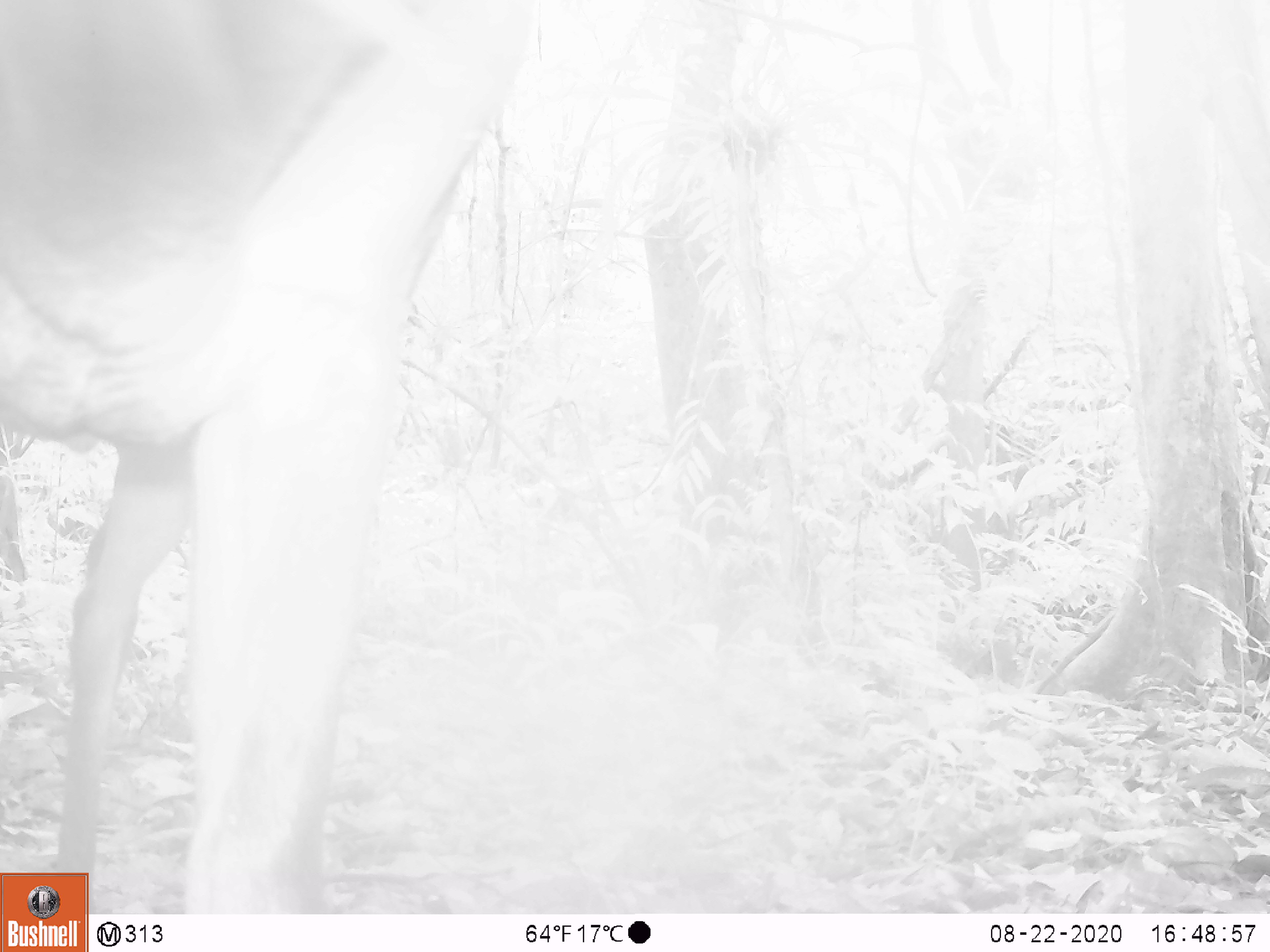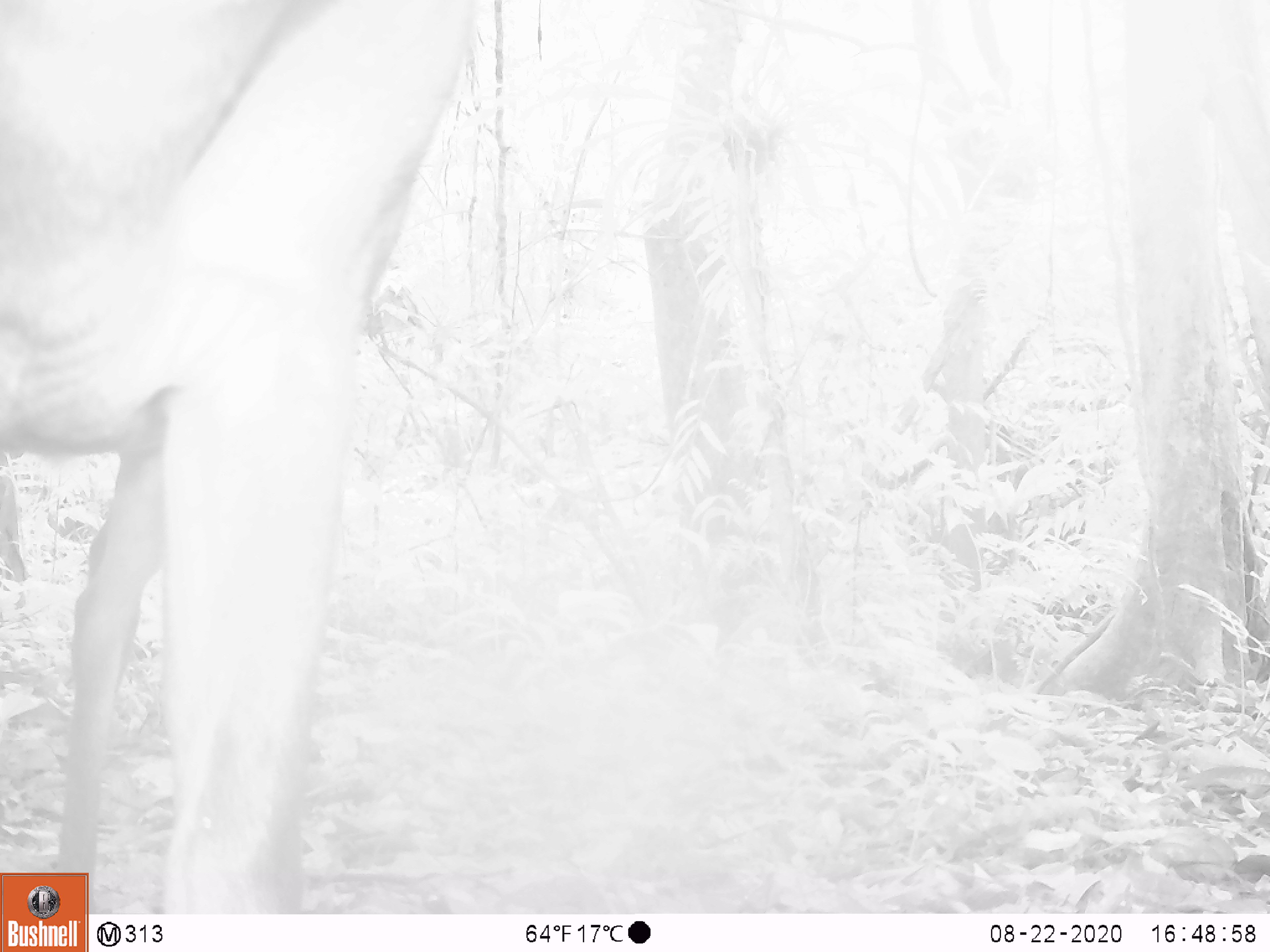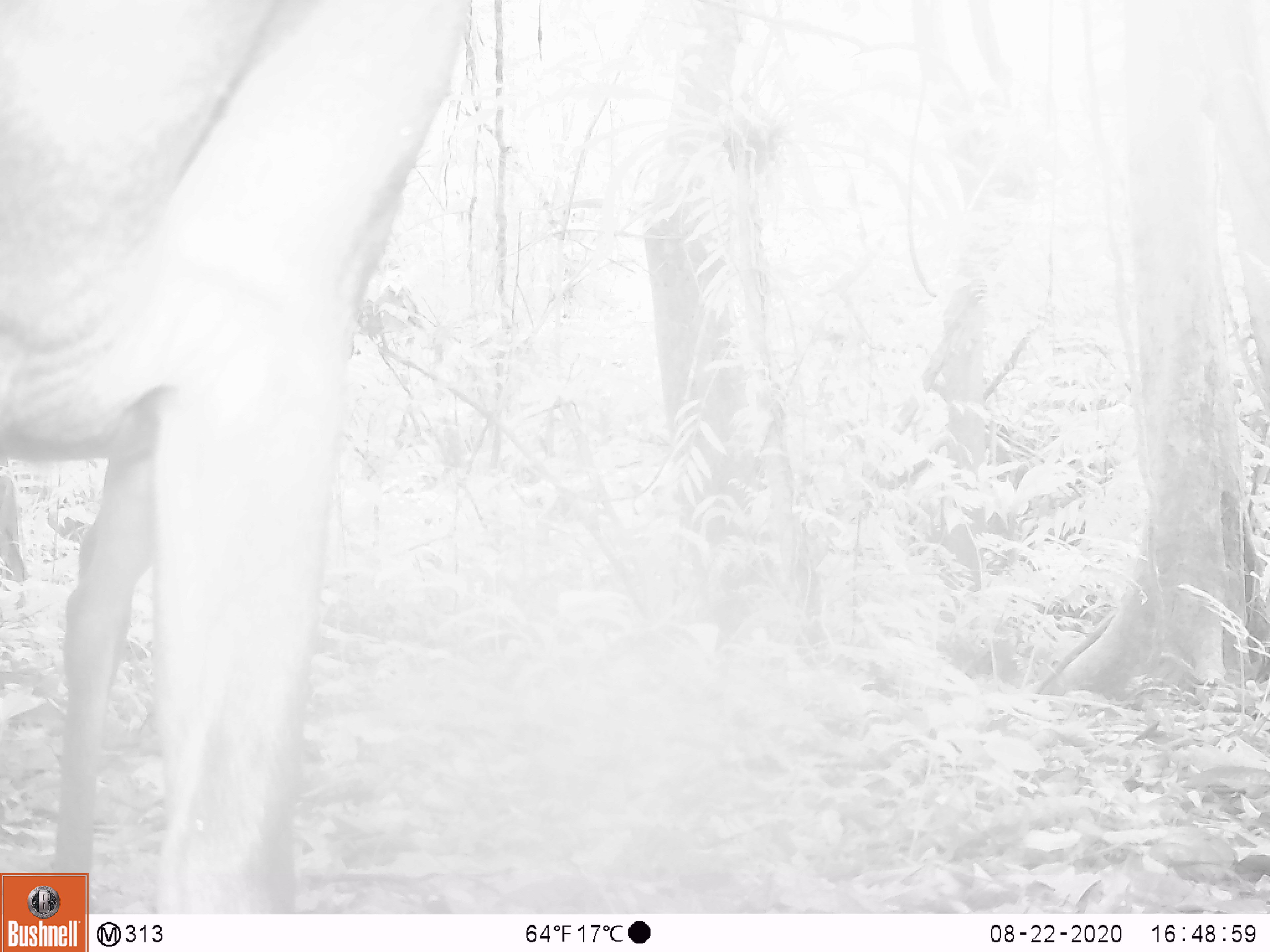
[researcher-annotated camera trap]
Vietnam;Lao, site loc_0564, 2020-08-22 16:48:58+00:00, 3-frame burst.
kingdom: Animalia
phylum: Chordata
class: Mammalia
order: Artiodactyla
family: Cervidae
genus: Muntiacus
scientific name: Muntiacus vuquangensis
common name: large-antlered muntjac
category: large antlered muntjac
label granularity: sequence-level